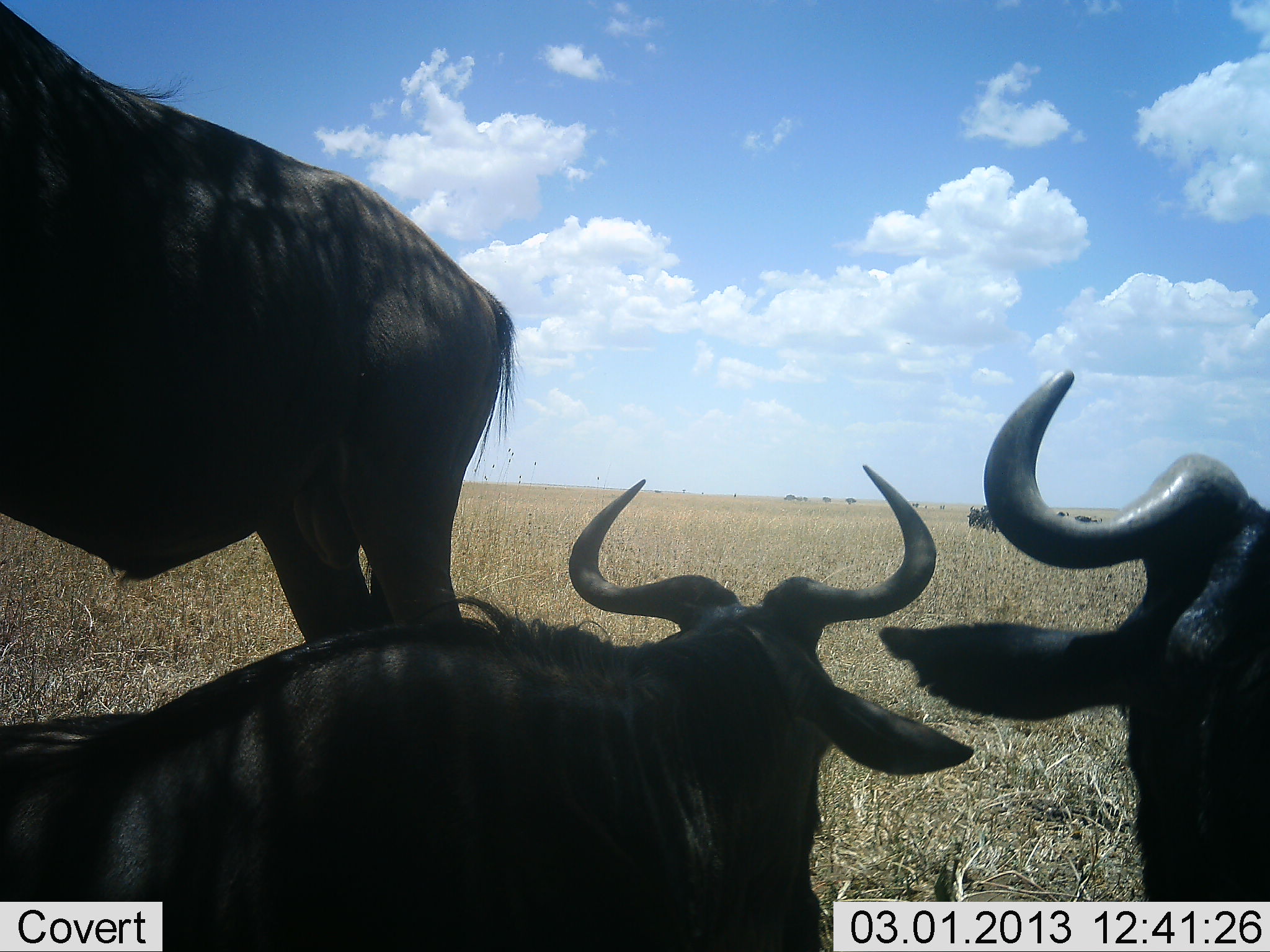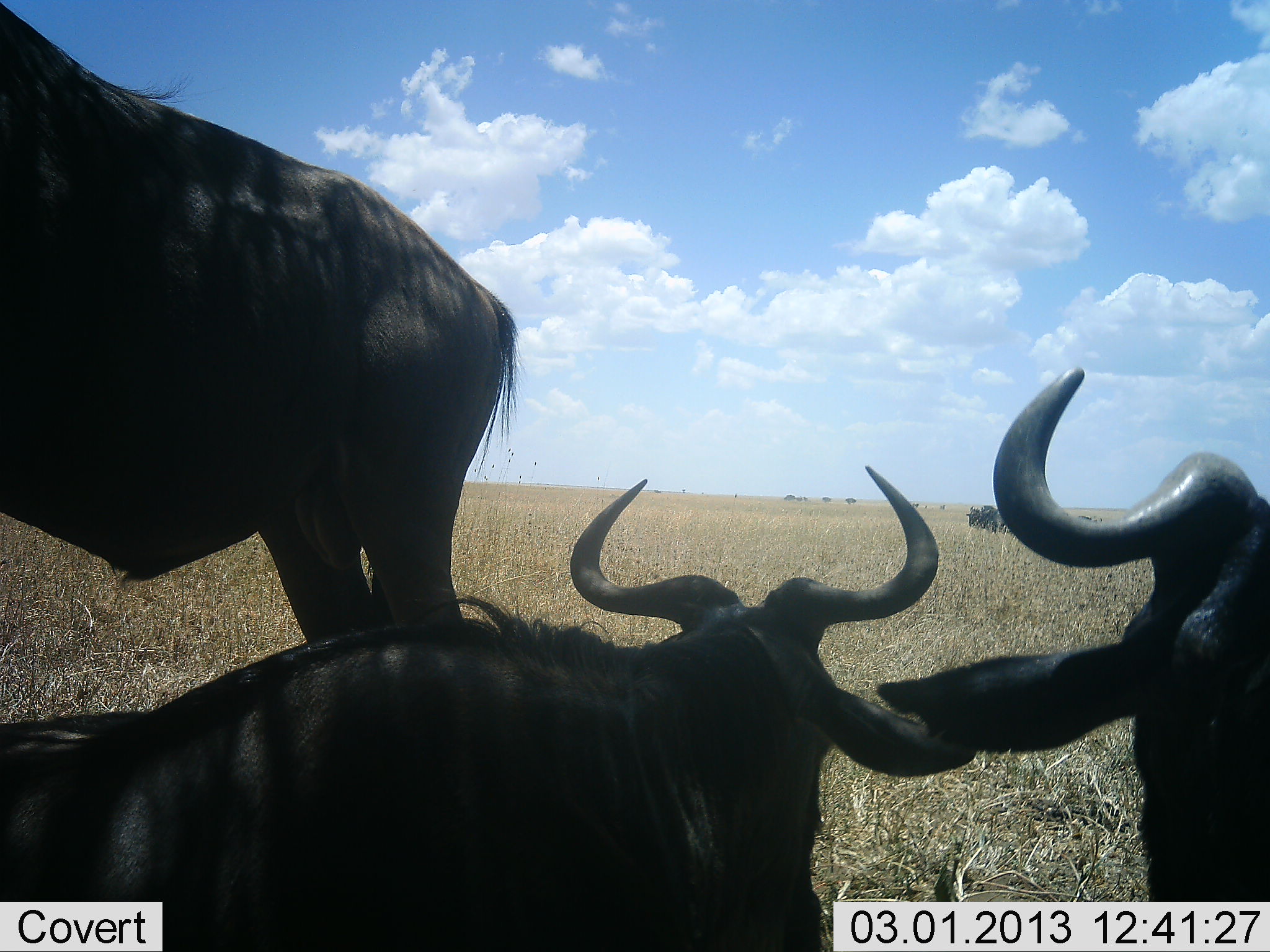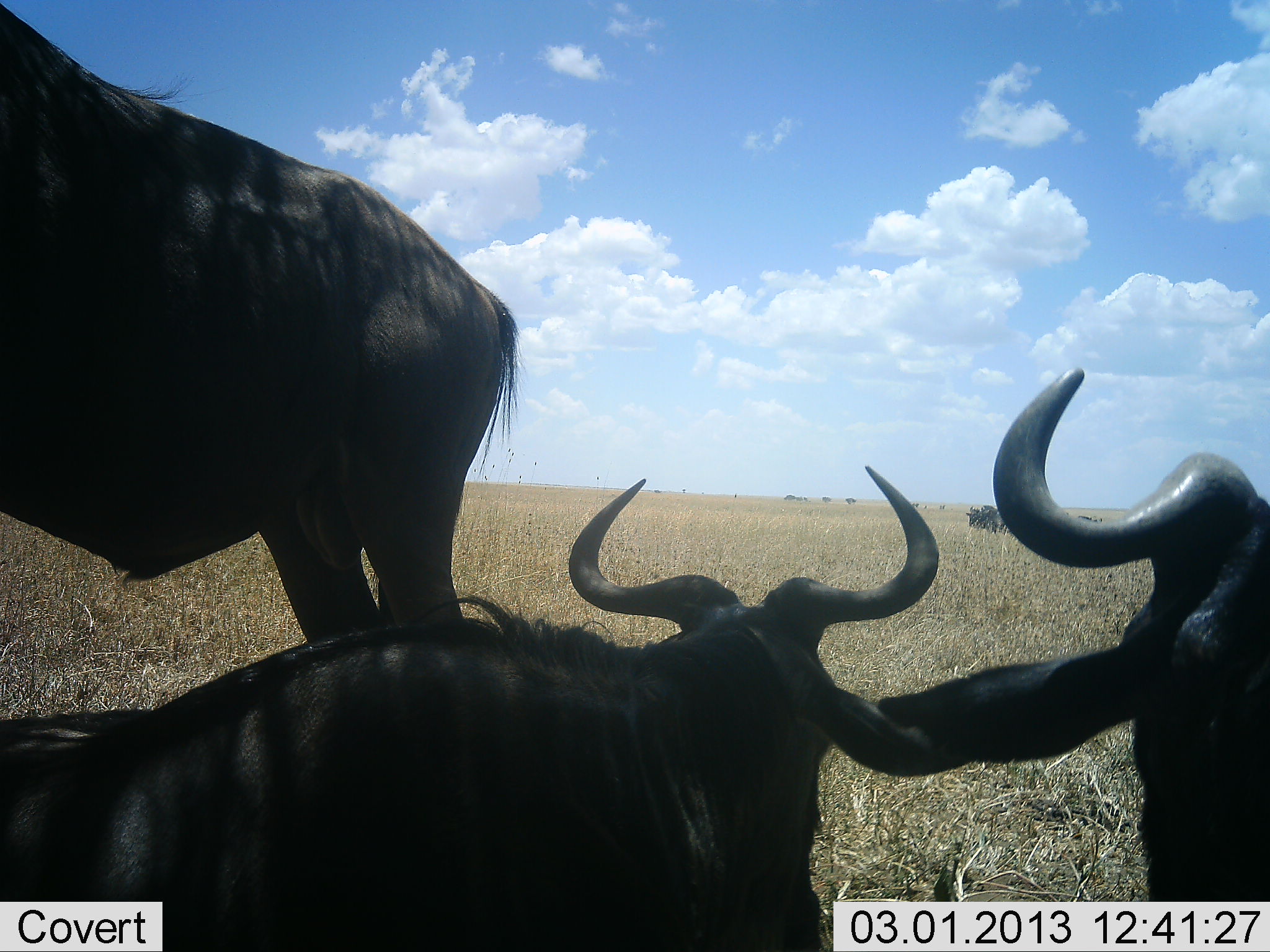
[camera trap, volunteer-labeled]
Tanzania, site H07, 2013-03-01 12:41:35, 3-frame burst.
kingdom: Animalia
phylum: Chordata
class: Mammalia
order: Artiodactyla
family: Bovidae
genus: Connochaetes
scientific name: Connochaetes taurinus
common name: blue wildebeest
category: wildebeest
Wildebeest (blue wildebeest) (Connochaetes taurinus), count 3. Behavior (volunteer vote fractions): standing 76%, resting 95%, moving 5%, interacting 0%. Young present (vote fraction): 0%. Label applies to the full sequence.